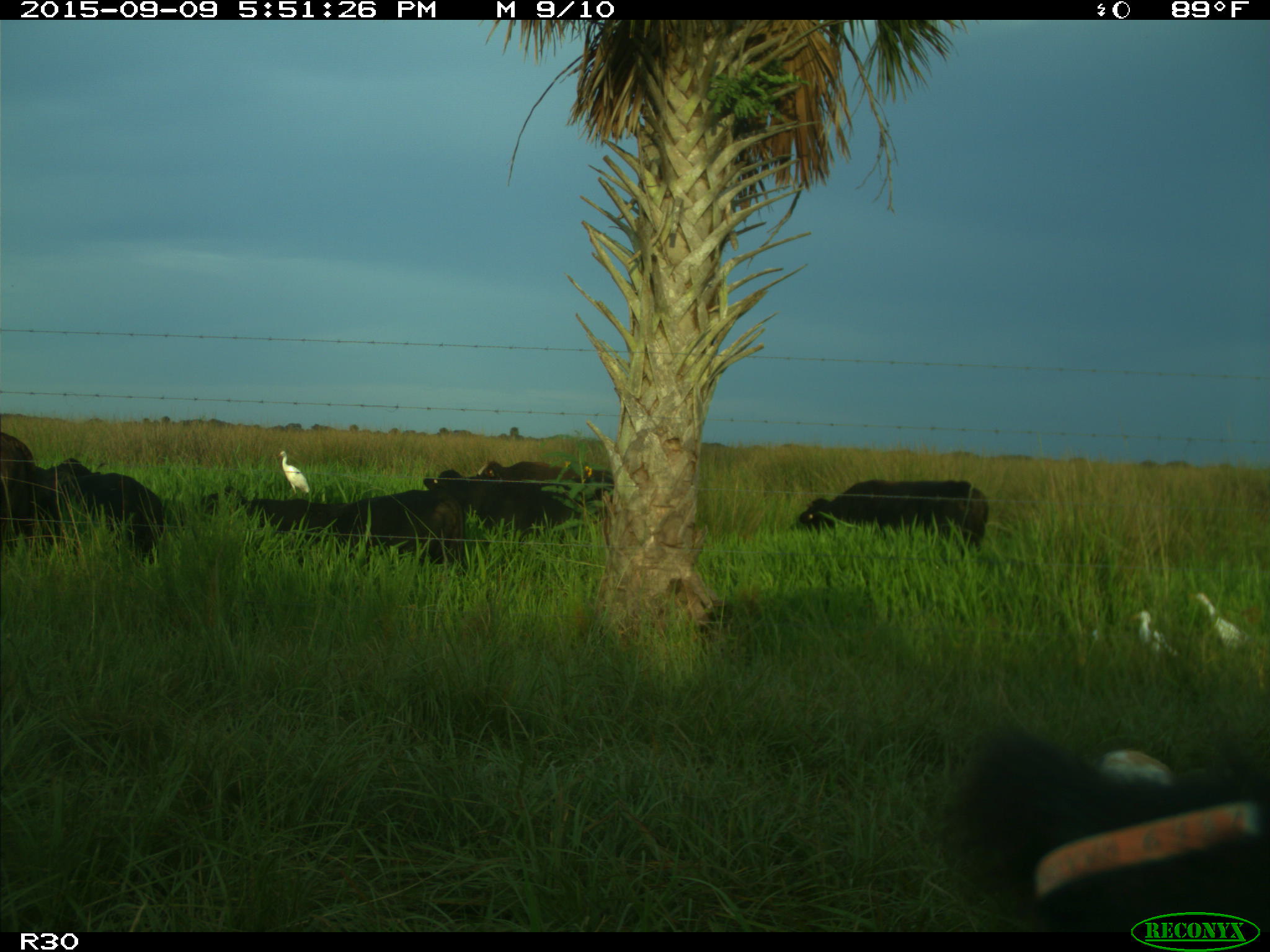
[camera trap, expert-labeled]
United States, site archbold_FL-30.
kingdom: Animalia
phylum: Chordata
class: Mammalia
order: Artiodactyla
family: Bovidae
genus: Bos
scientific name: Bos taurus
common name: domestic cow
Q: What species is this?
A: Bos taurus (domestic cow).